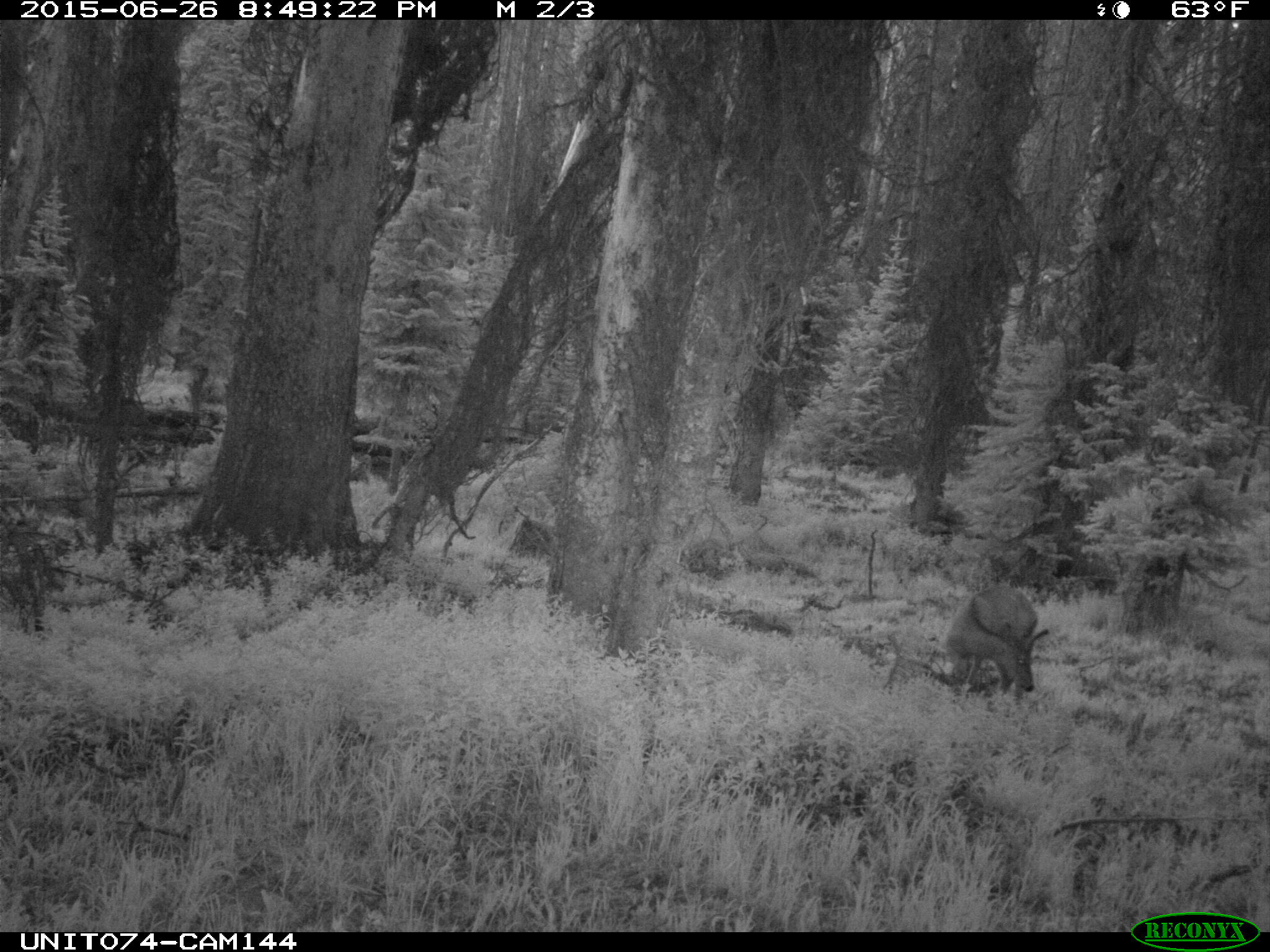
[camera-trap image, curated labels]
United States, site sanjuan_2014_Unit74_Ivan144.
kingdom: Animalia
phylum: Chordata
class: Mammalia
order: Artiodactyla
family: Cervidae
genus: Odocoileus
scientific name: Odocoileus hemionus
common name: mule deer